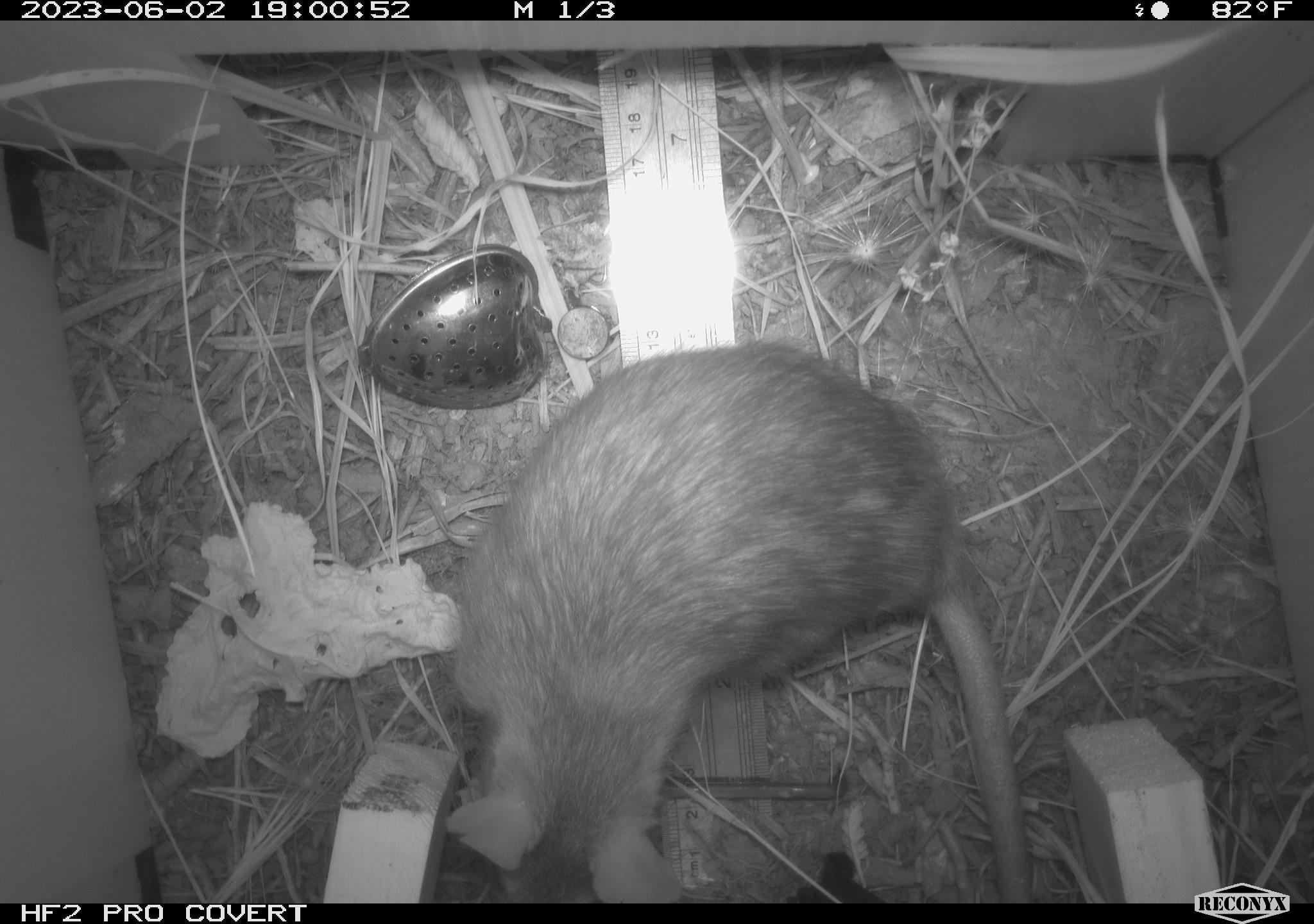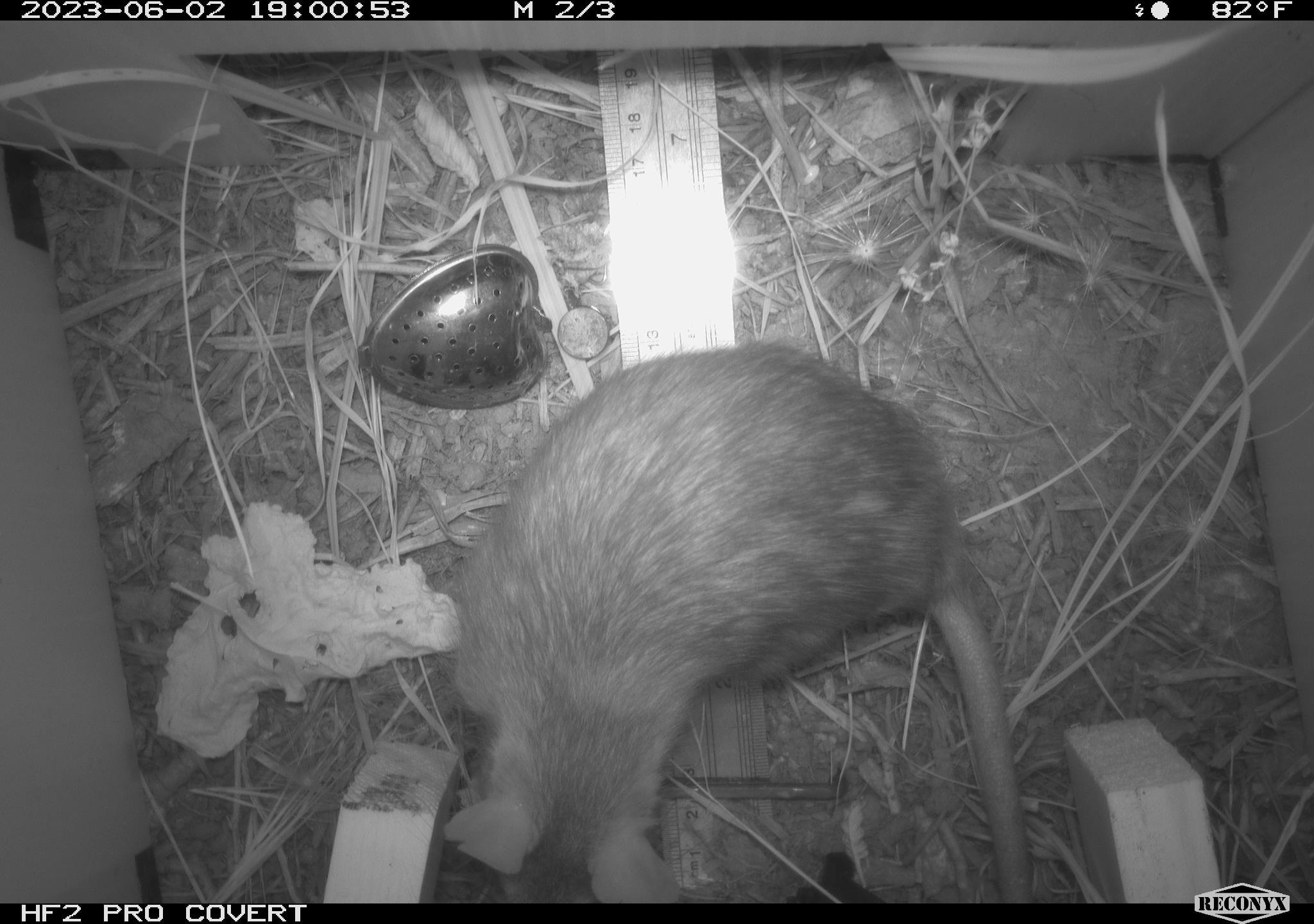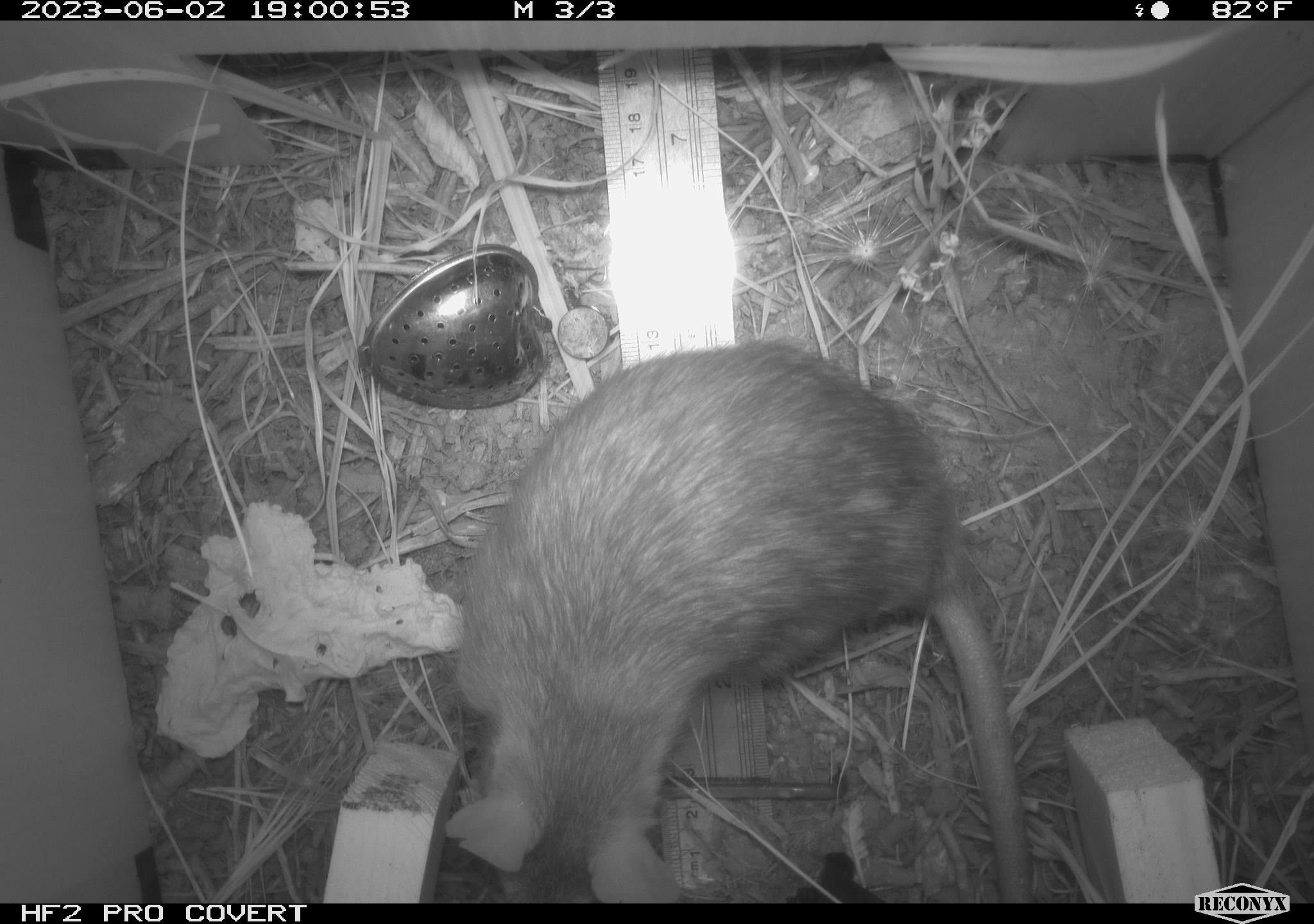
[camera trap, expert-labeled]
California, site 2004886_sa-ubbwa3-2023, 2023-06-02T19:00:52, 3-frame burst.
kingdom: Animalia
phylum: Chordata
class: Mammalia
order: Rodentia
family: Muridae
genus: Rattus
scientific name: Rattus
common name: rat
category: rattus species